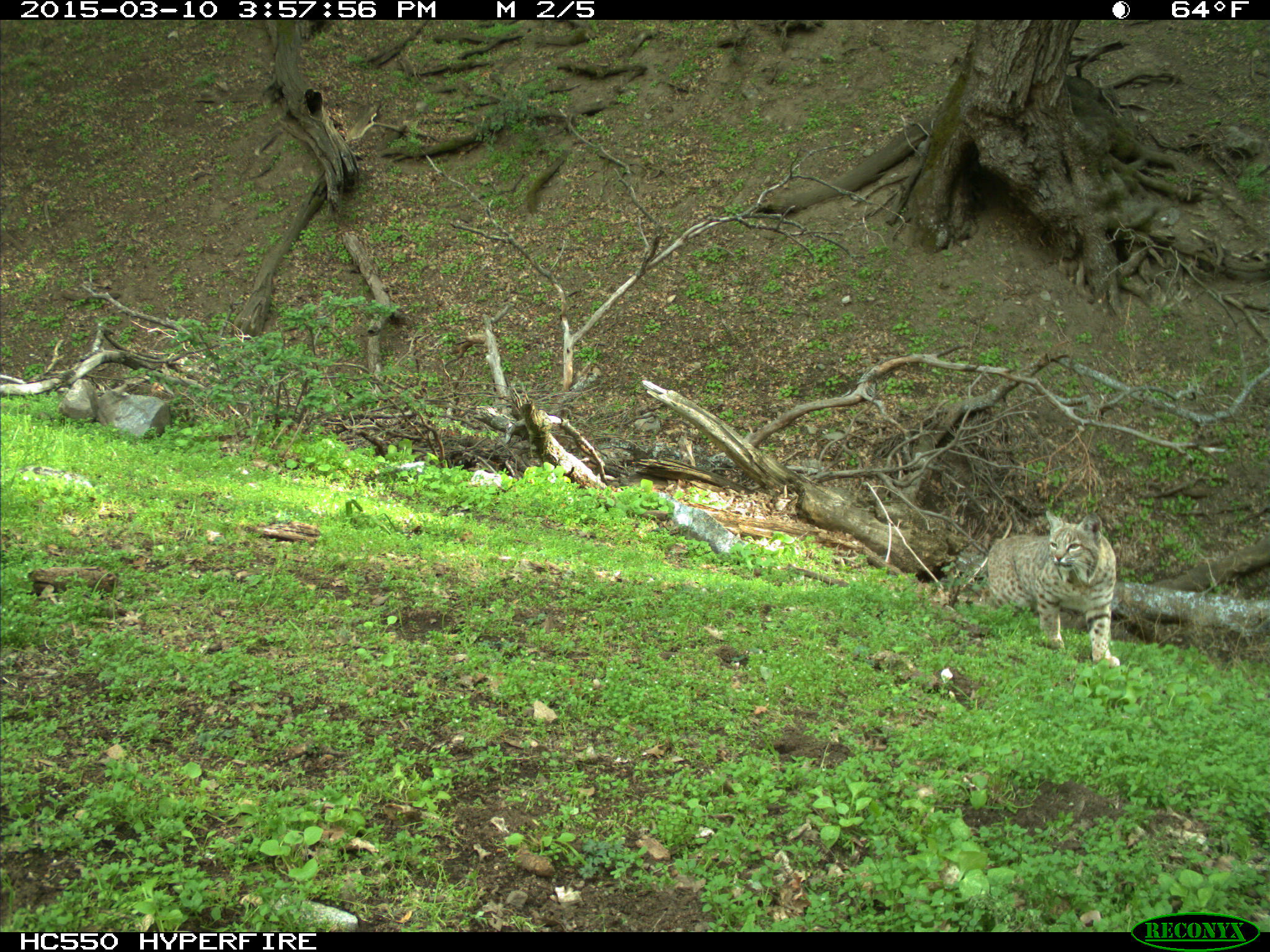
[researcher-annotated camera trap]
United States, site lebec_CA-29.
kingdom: Animalia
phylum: Chordata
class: Mammalia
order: Carnivora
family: Felidae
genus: Lynx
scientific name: Lynx rufus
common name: bobcat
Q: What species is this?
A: Lynx rufus (bobcat).